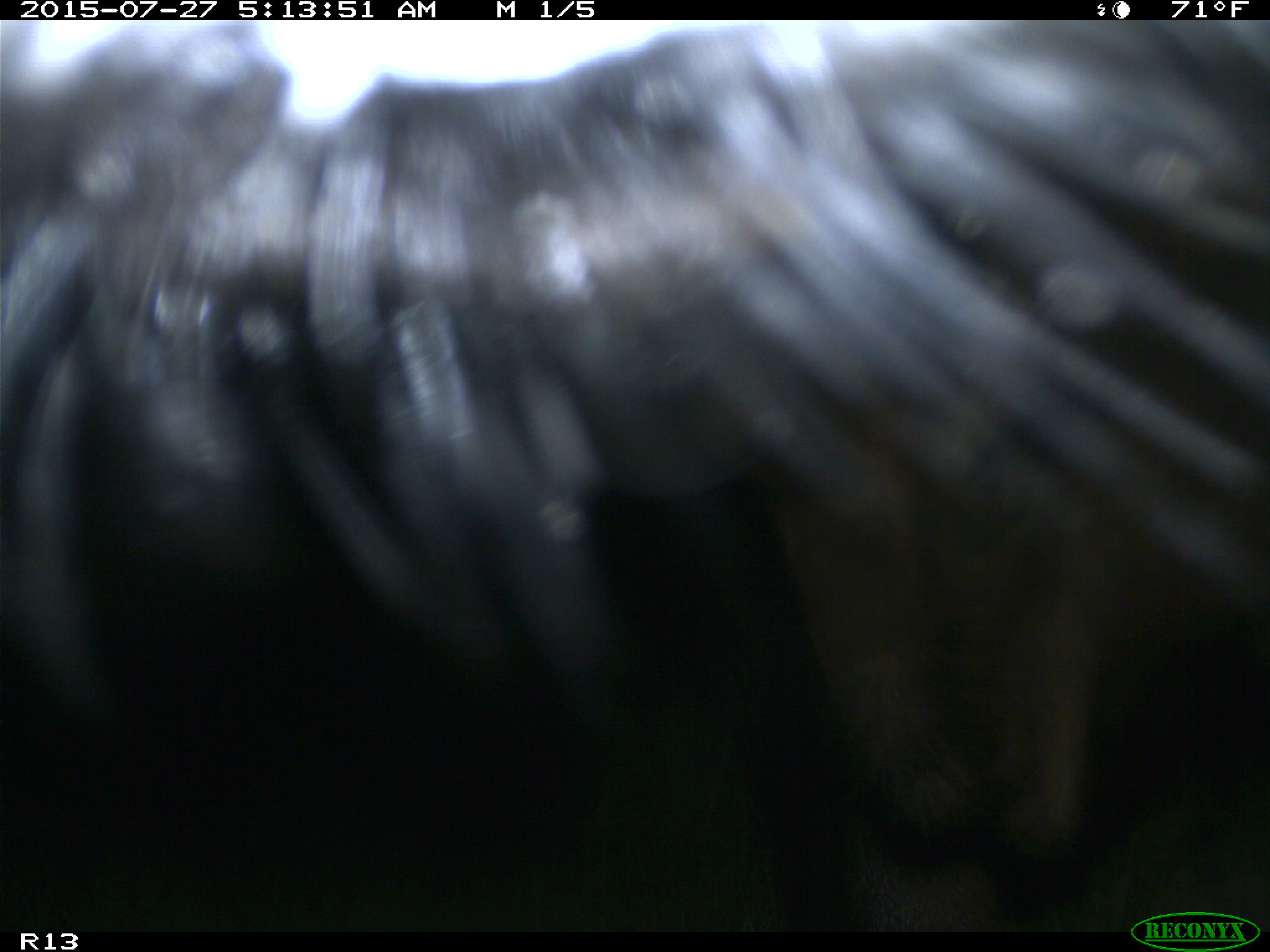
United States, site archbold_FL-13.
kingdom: Animalia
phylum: Chordata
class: Mammalia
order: Artiodactyla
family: Bovidae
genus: Bos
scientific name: Bos taurus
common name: domestic cow